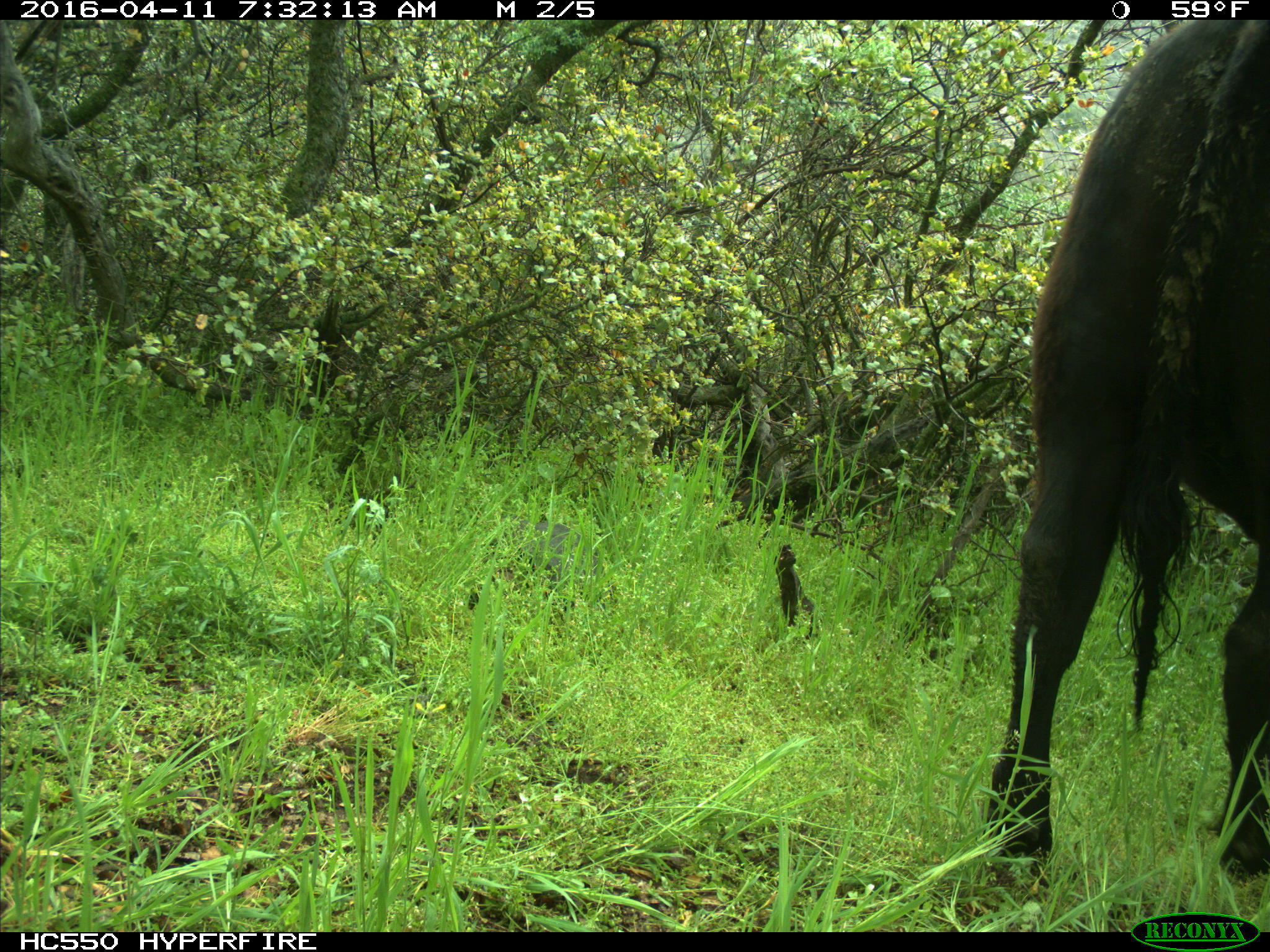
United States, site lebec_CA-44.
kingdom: Animalia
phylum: Chordata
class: Mammalia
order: Artiodactyla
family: Bovidae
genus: Bos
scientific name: Bos taurus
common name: domestic cow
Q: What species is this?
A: Bos taurus (domestic cow).